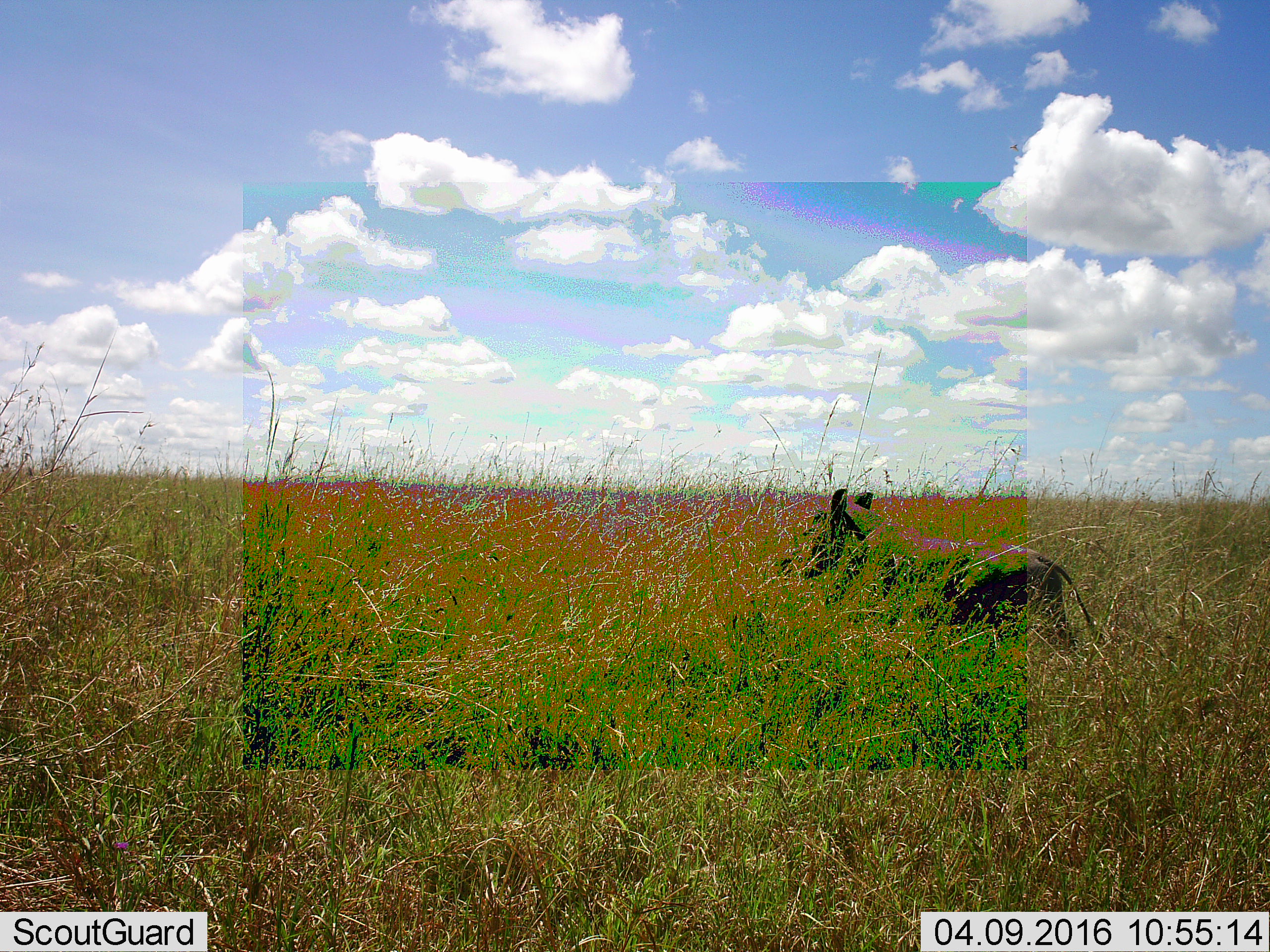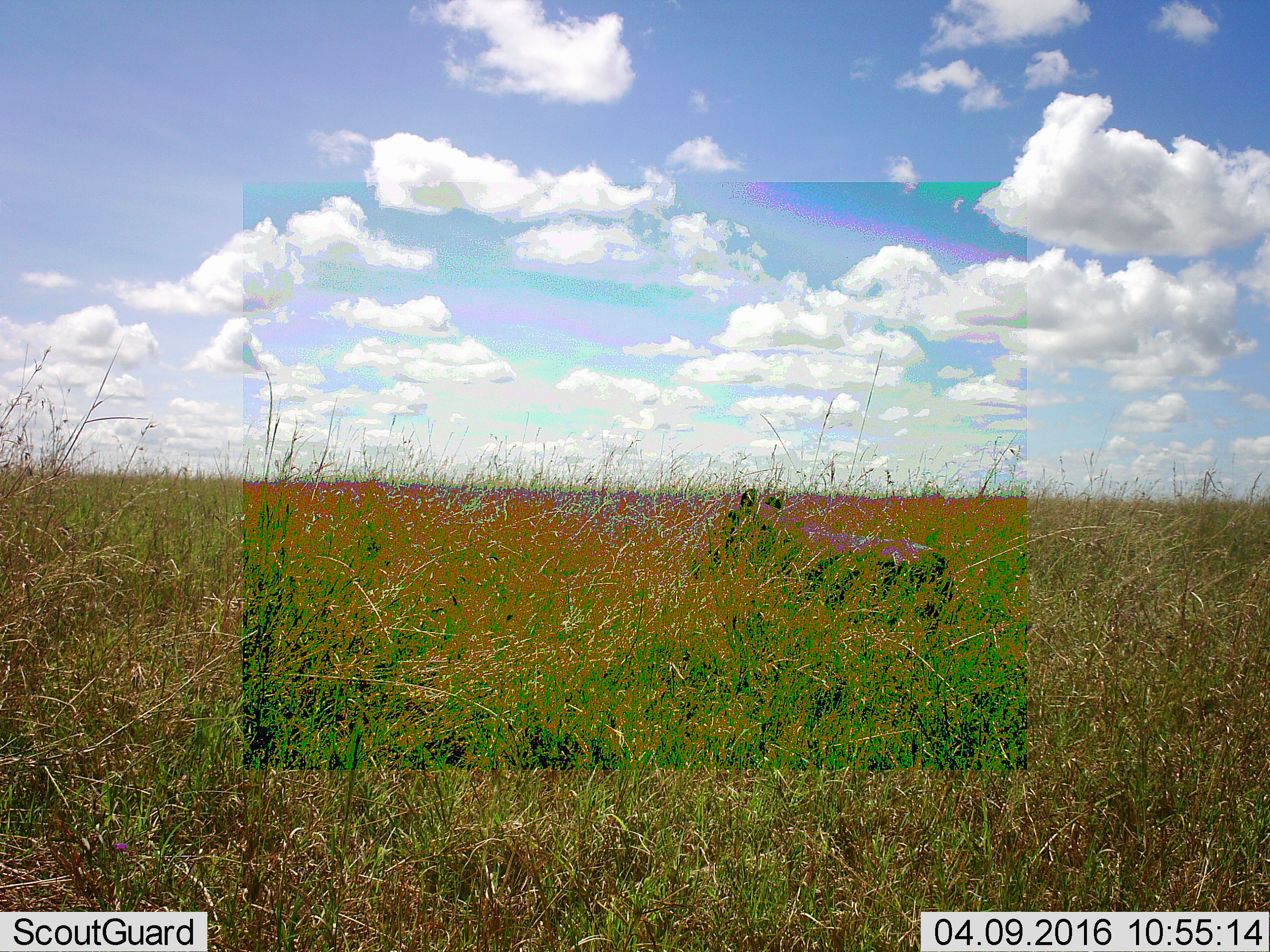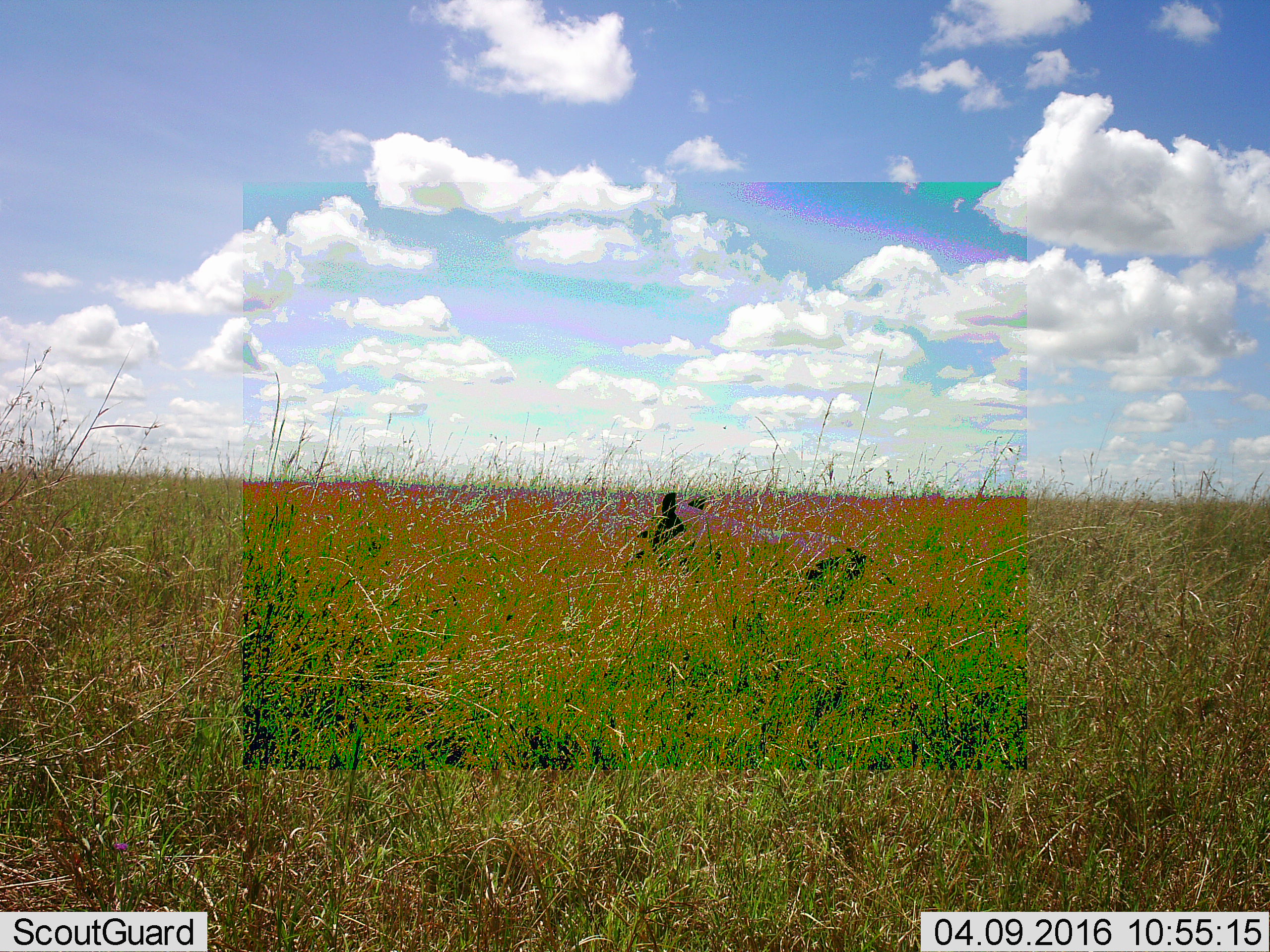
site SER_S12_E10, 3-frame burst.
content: unidentified animal